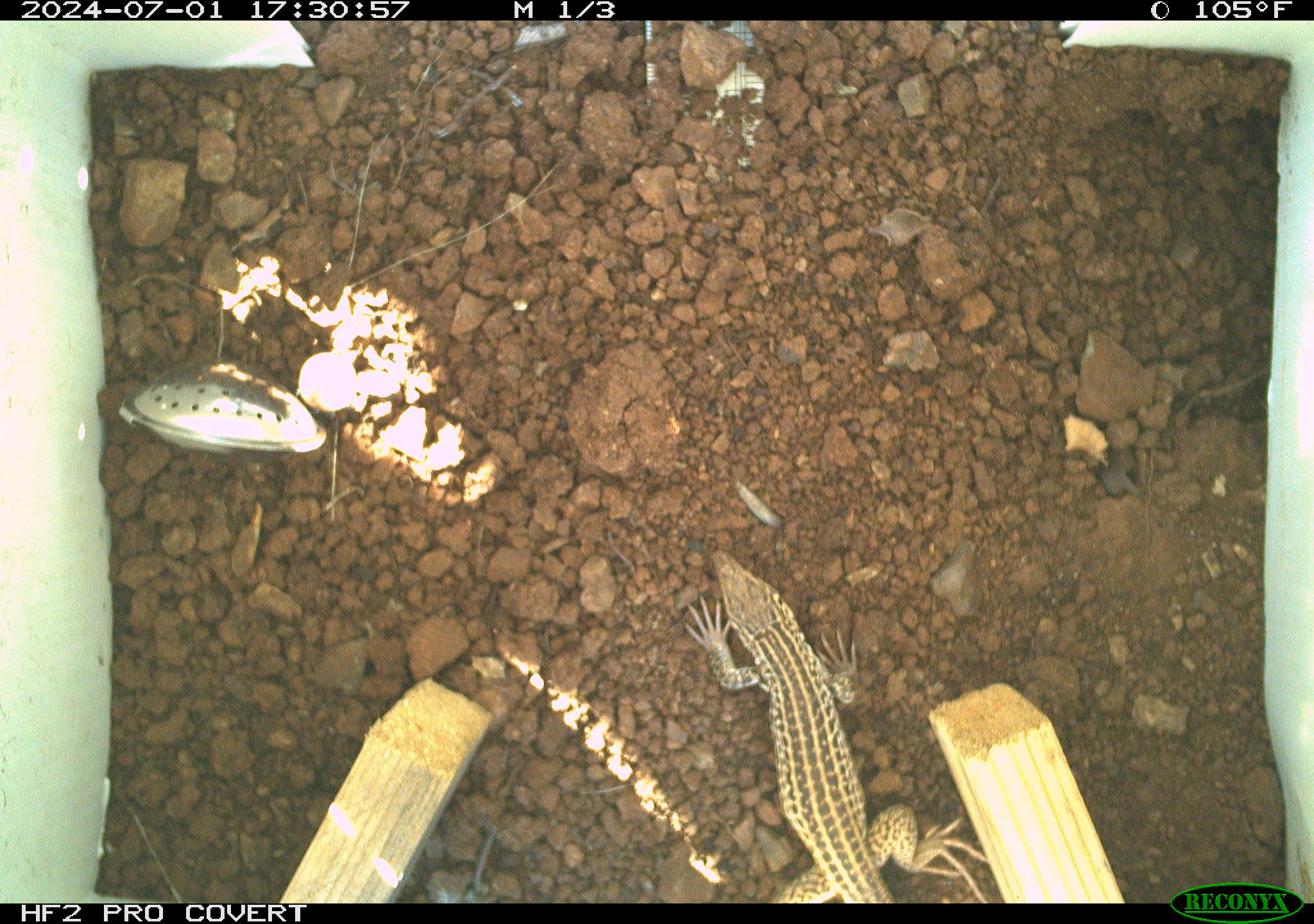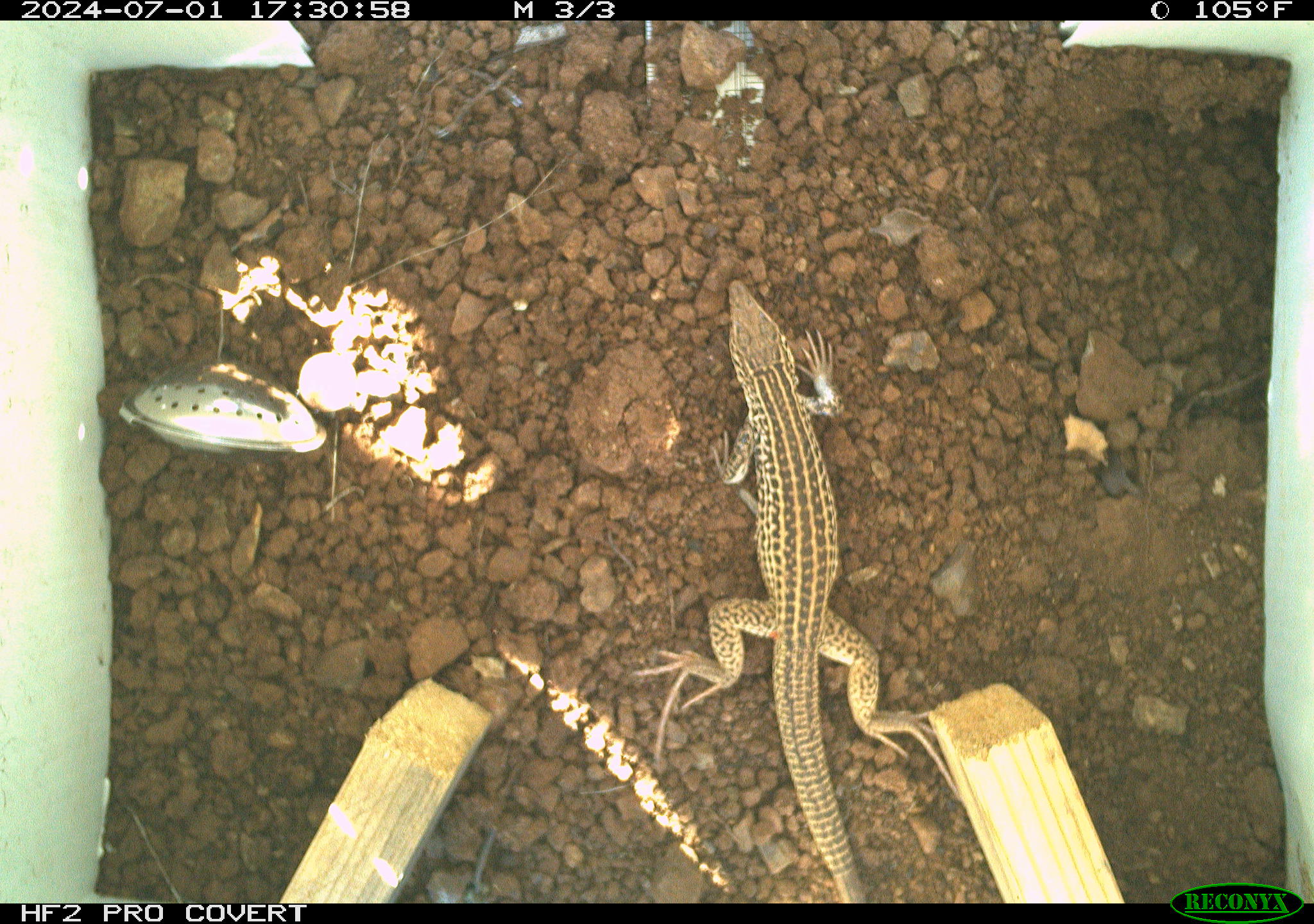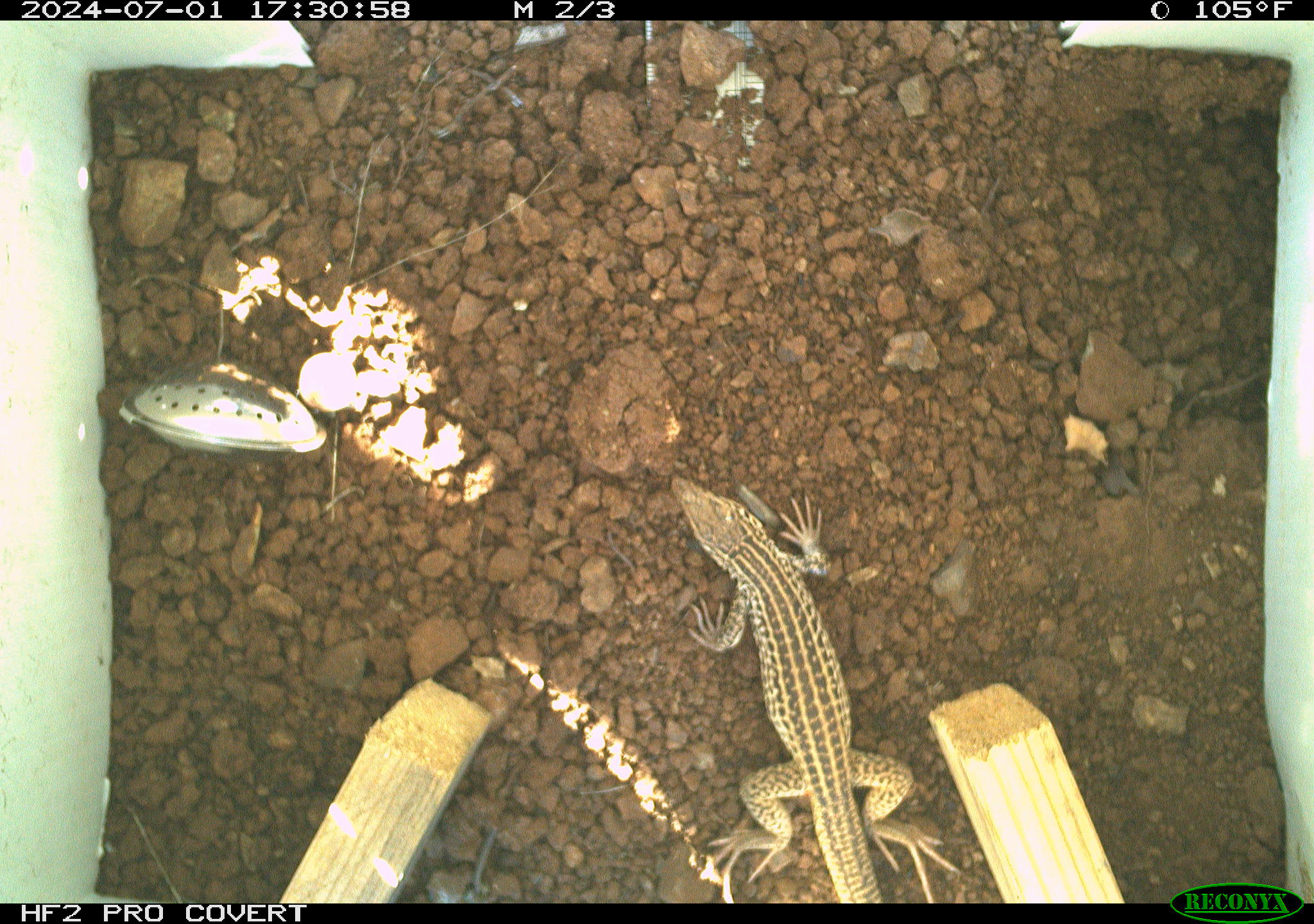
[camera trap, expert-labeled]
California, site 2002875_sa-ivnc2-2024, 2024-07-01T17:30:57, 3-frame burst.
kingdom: Animalia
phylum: Chordata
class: Reptilia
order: Squamata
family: Teiidae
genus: Aspidoscelis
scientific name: Aspidoscelis tigris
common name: western whiptail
Western whiptail (Aspidoscelis tigris).